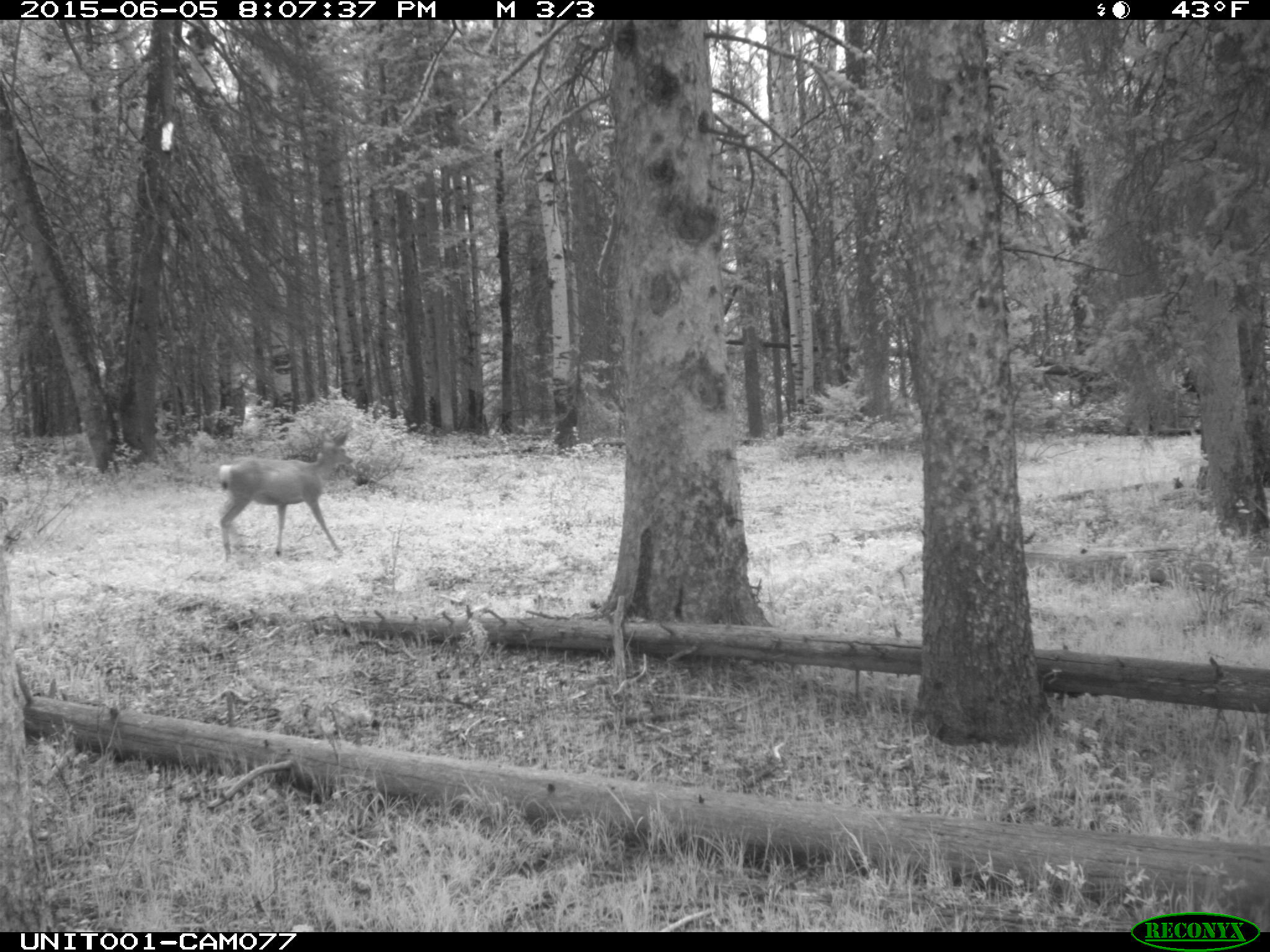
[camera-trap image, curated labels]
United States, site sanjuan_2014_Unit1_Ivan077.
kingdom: Animalia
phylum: Chordata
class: Mammalia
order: Artiodactyla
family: Cervidae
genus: Odocoileus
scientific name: Odocoileus hemionus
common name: mule deer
Odocoileus hemionus (mule deer).